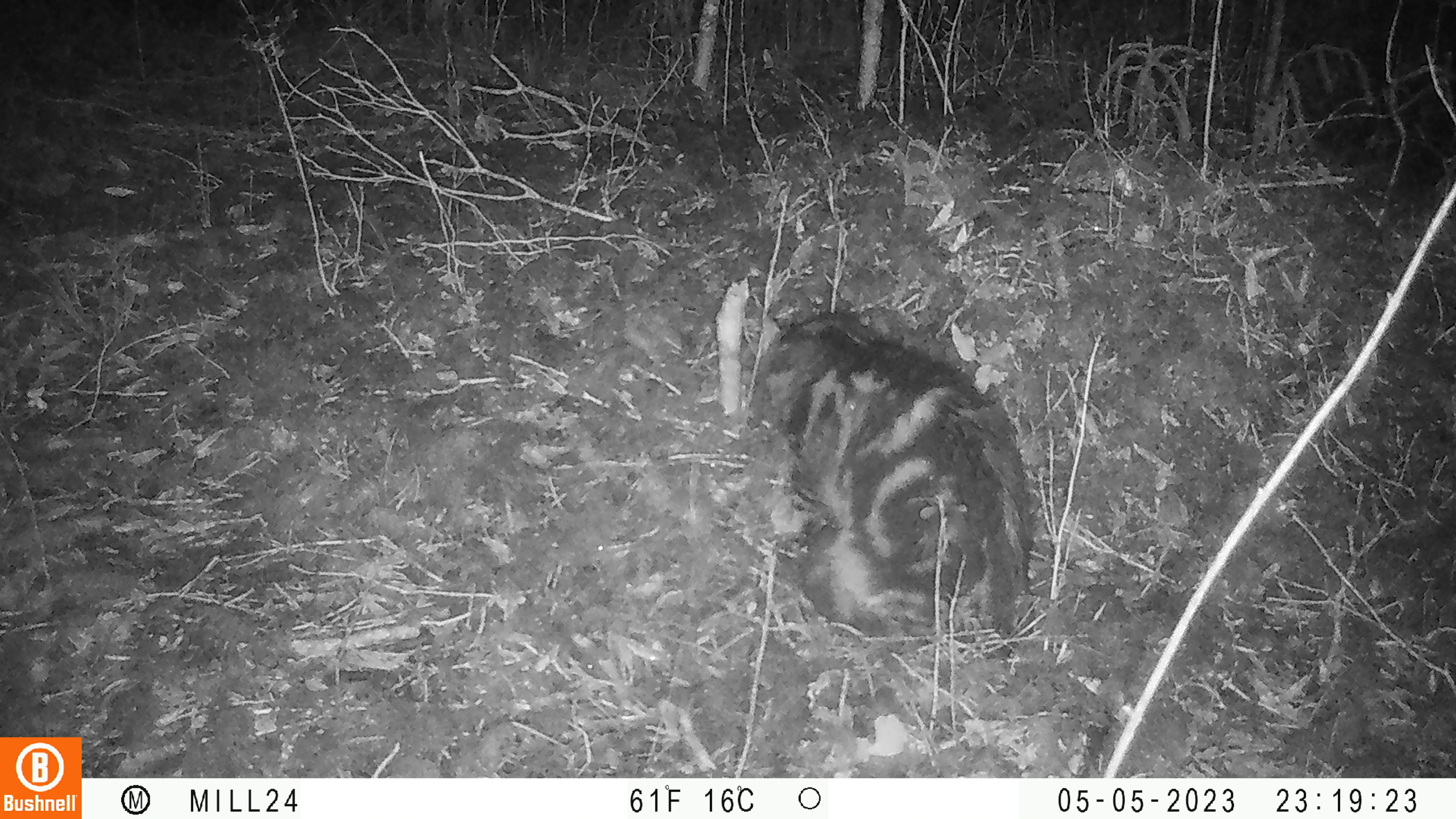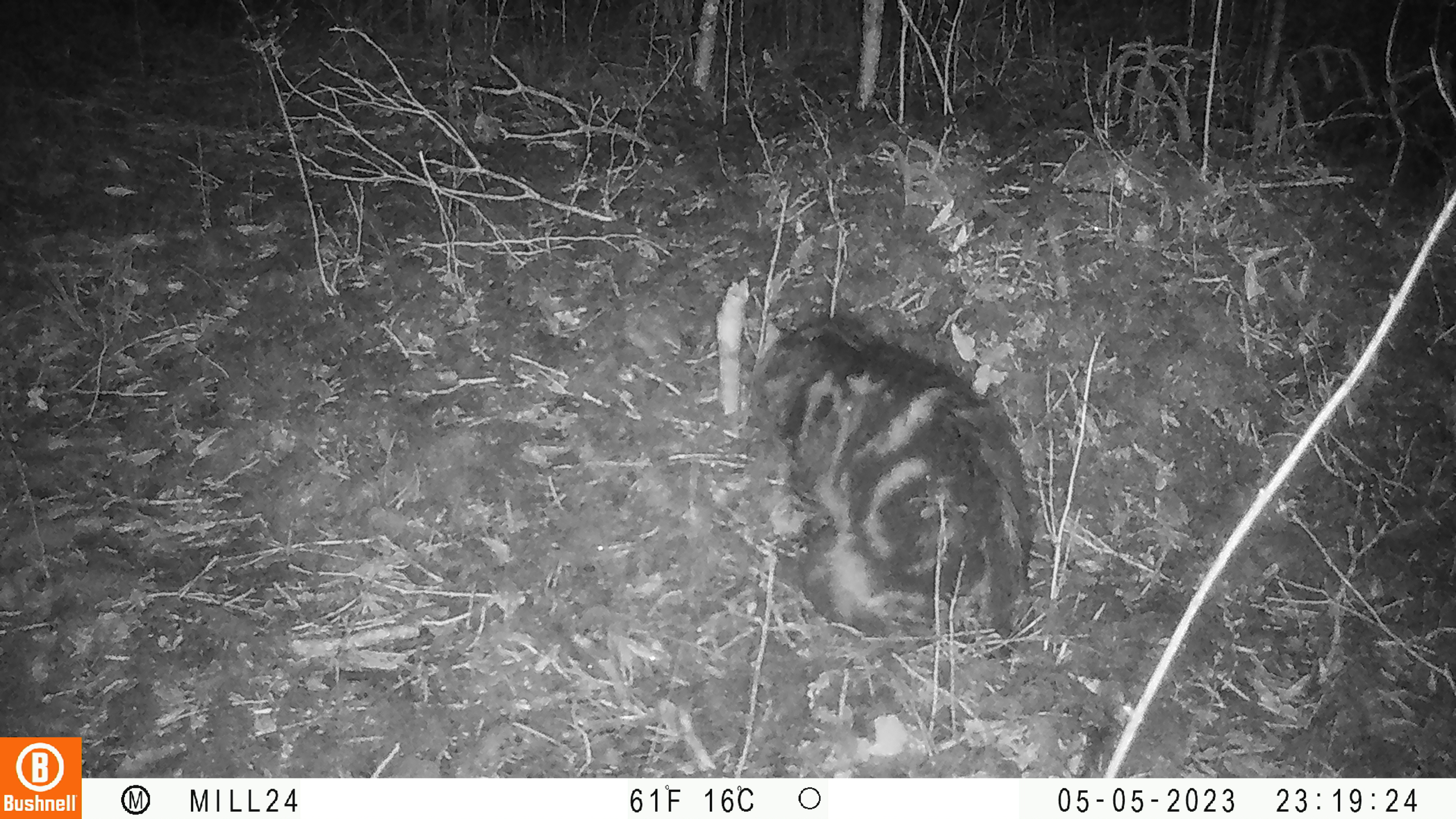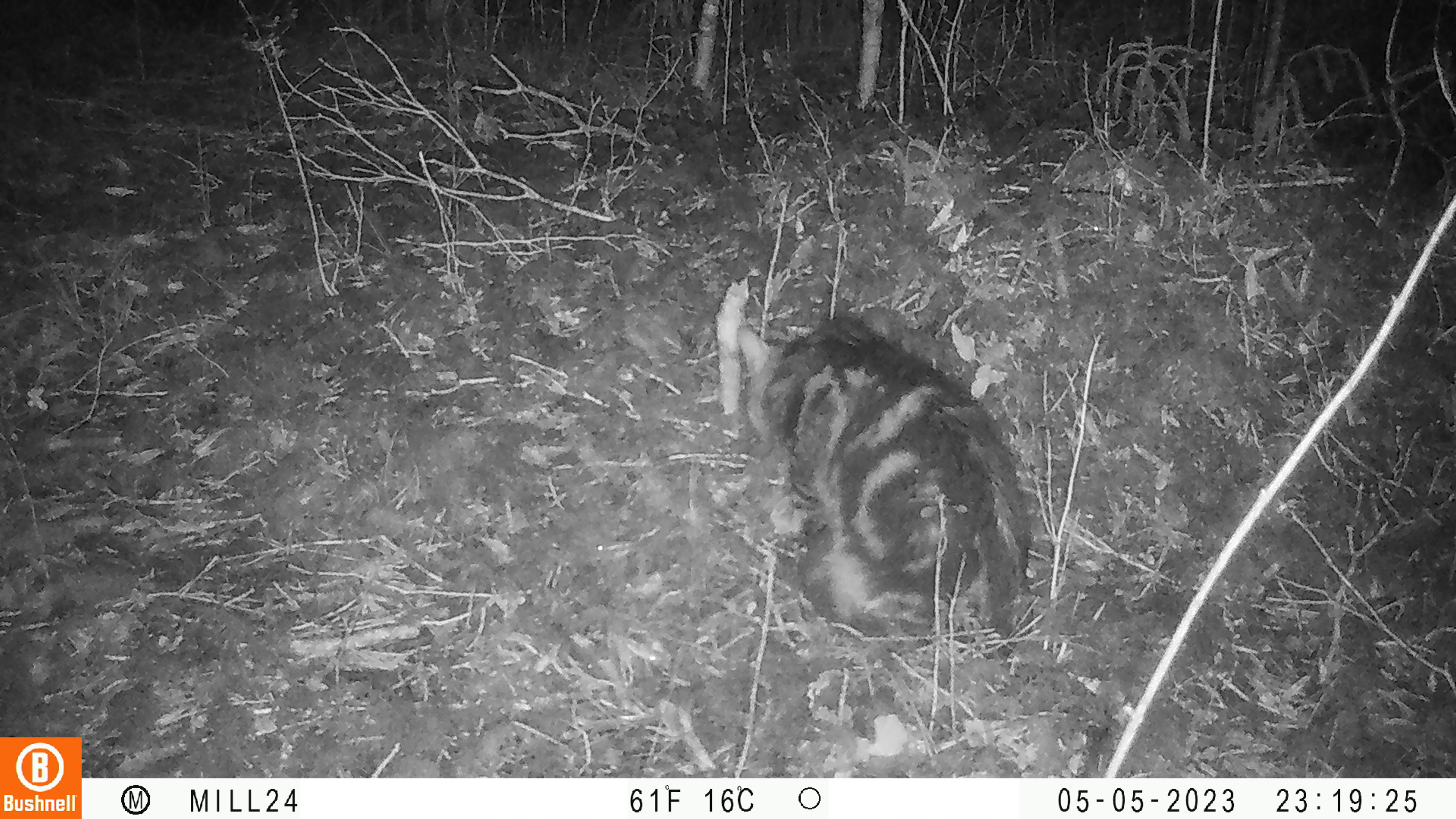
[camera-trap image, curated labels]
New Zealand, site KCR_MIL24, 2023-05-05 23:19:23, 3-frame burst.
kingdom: Animalia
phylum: Chordata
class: Mammalia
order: Carnivora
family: Felidae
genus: Felis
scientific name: Felis catus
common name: domestic cat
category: cat